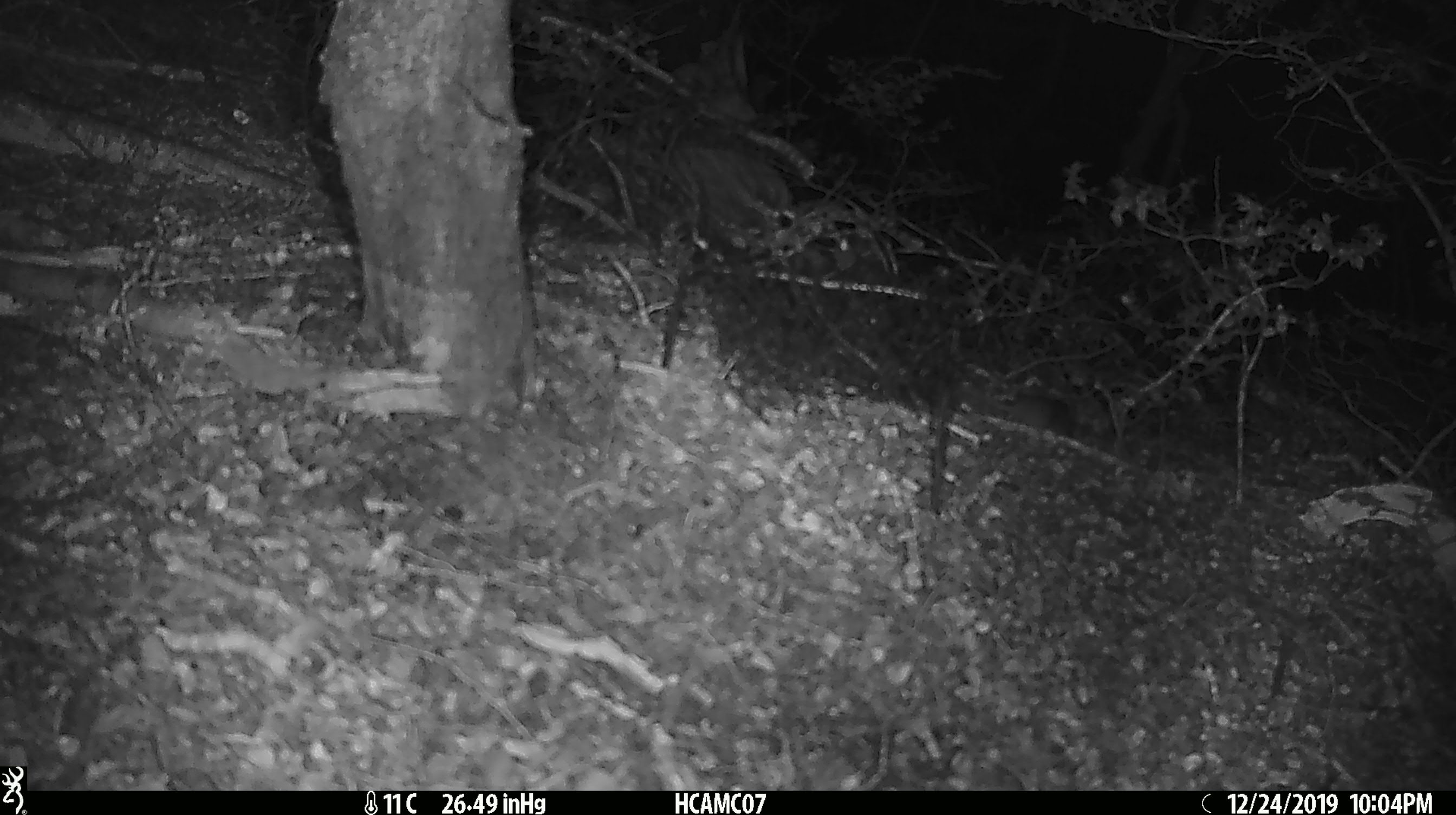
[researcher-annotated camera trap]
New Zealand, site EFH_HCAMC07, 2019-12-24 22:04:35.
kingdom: Animalia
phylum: Chordata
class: Mammalia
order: Rodentia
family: Muridae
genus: Mus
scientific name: Mus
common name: mouse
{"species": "mouse (Mus)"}